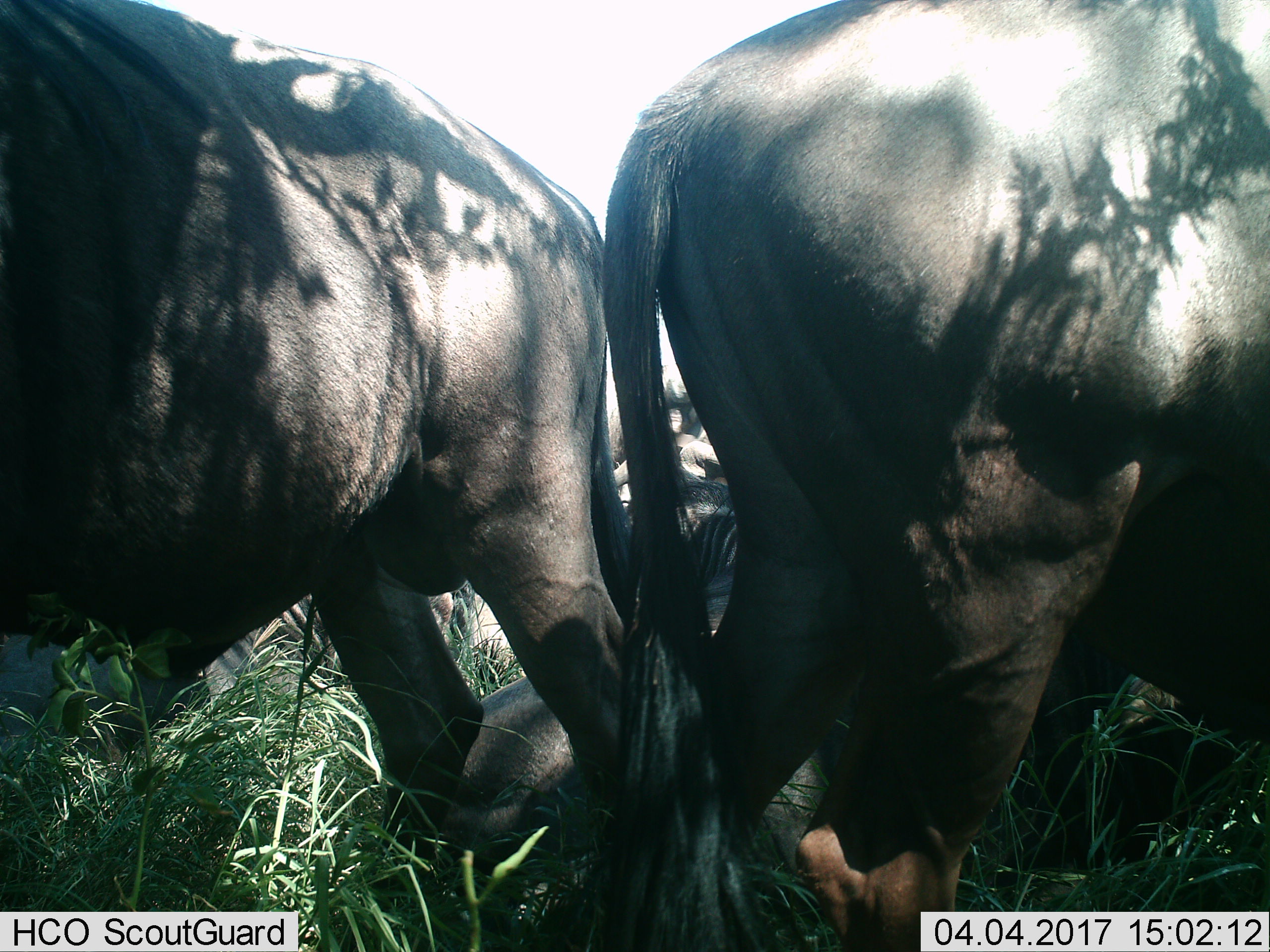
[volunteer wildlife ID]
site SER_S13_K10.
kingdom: Animalia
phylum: Chordata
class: Mammalia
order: Artiodactyla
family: Bovidae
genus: Connochaetes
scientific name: Connochaetes taurinus taurinus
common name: blue wildebeest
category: wildebeestblue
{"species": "wildebeestblue (blue wildebeest) (Connochaetes taurinus taurinus)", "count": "4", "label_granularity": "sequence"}